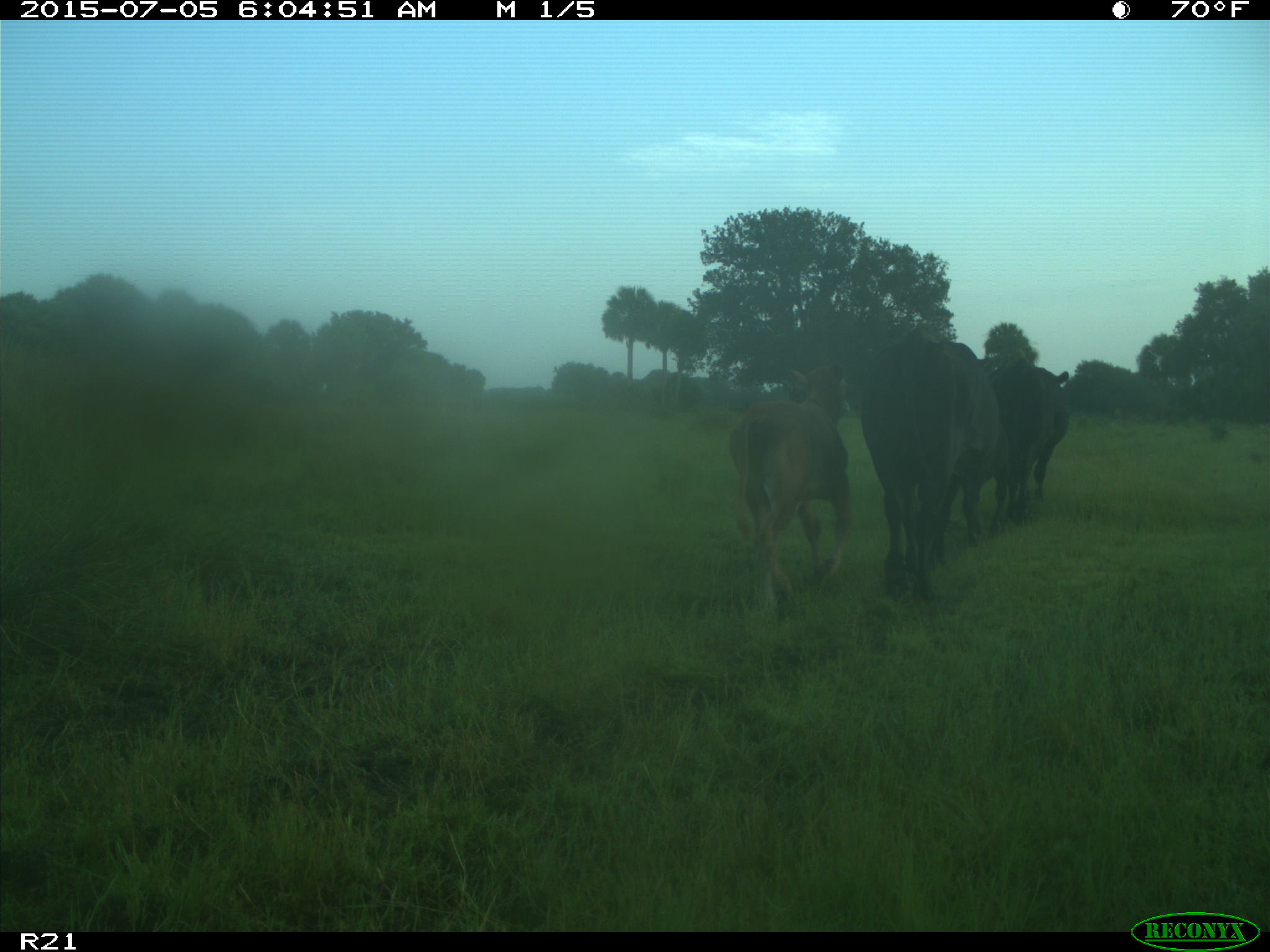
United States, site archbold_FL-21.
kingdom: Animalia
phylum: Chordata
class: Mammalia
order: Artiodactyla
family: Bovidae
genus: Bos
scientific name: Bos taurus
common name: domestic cow